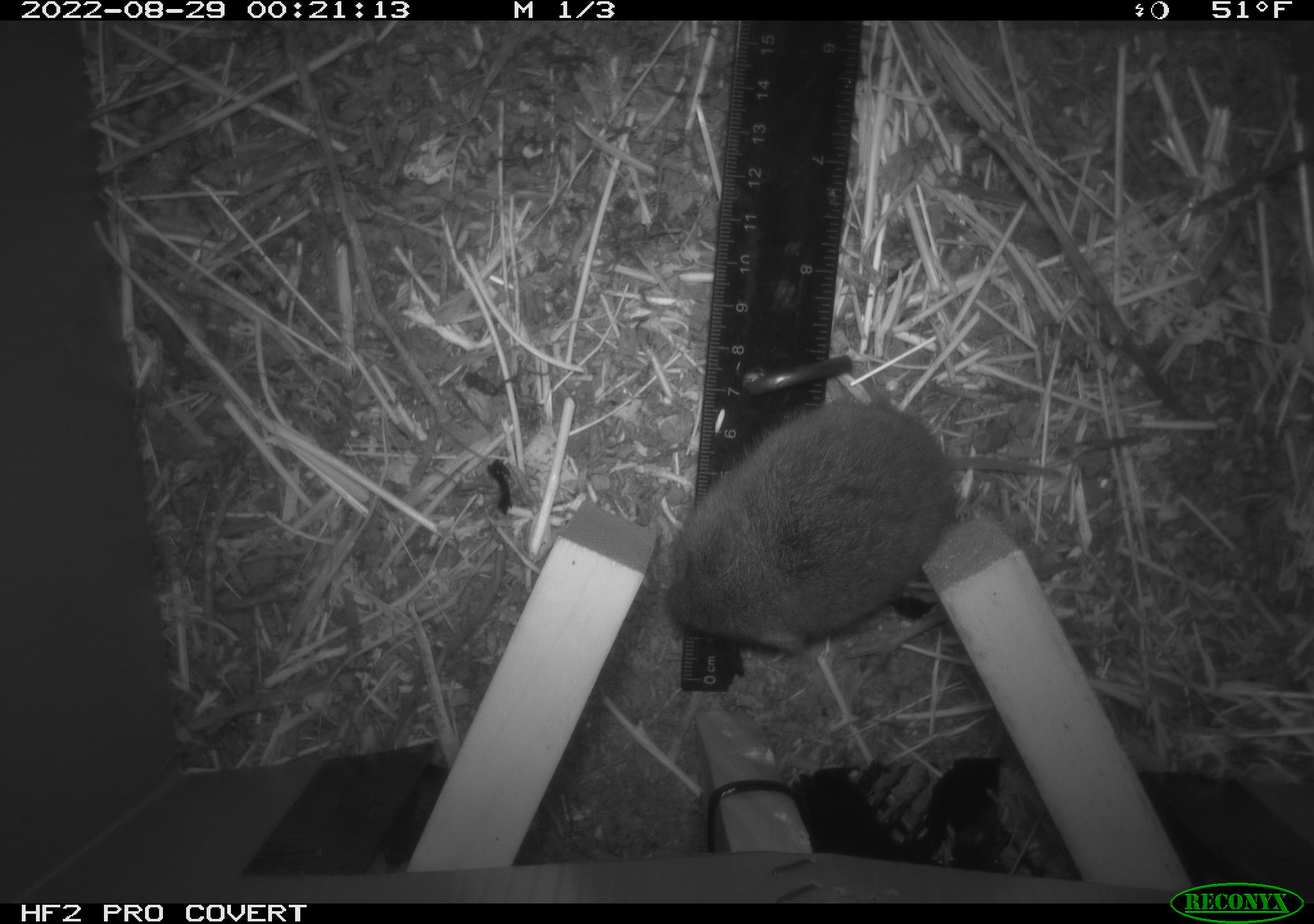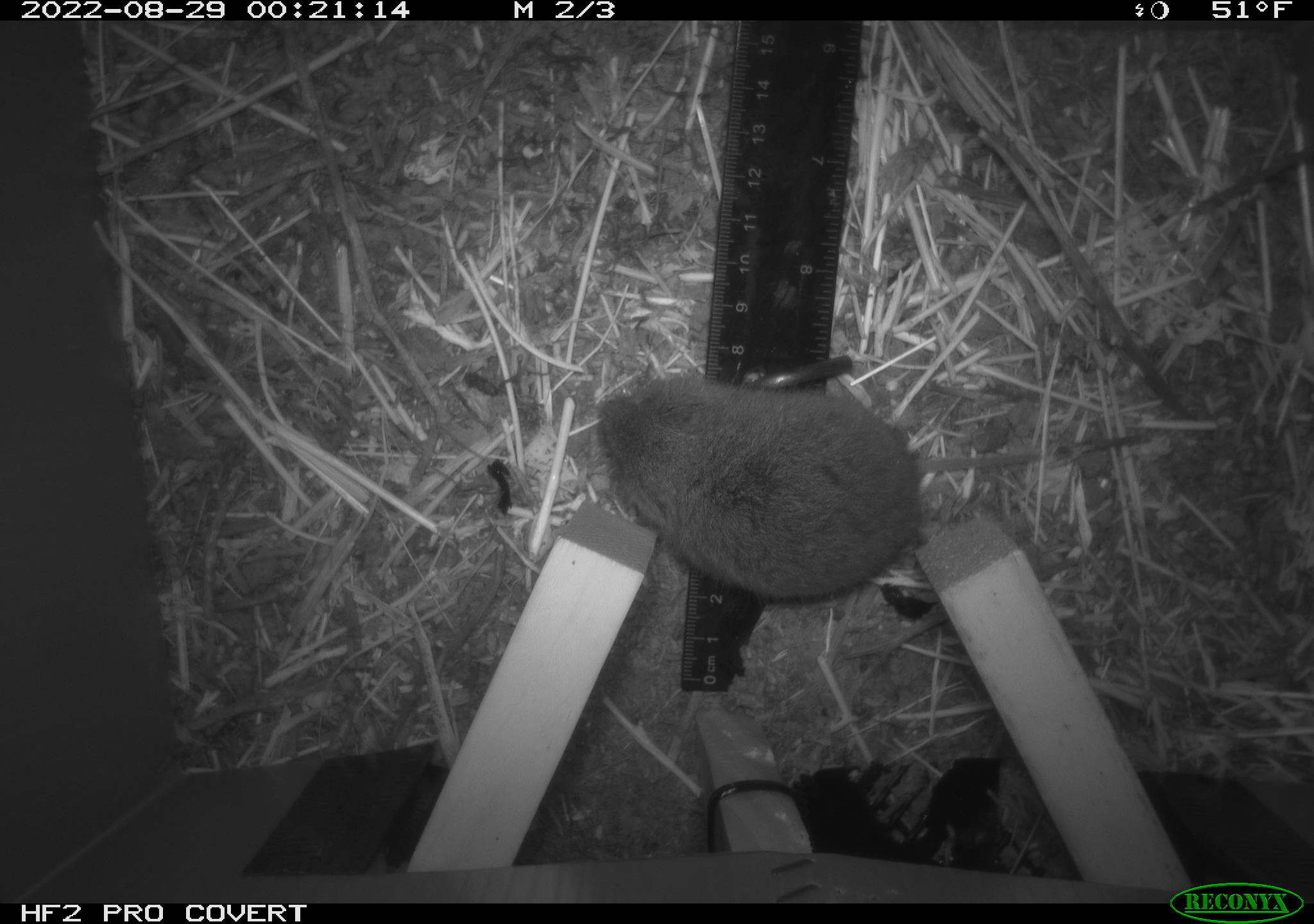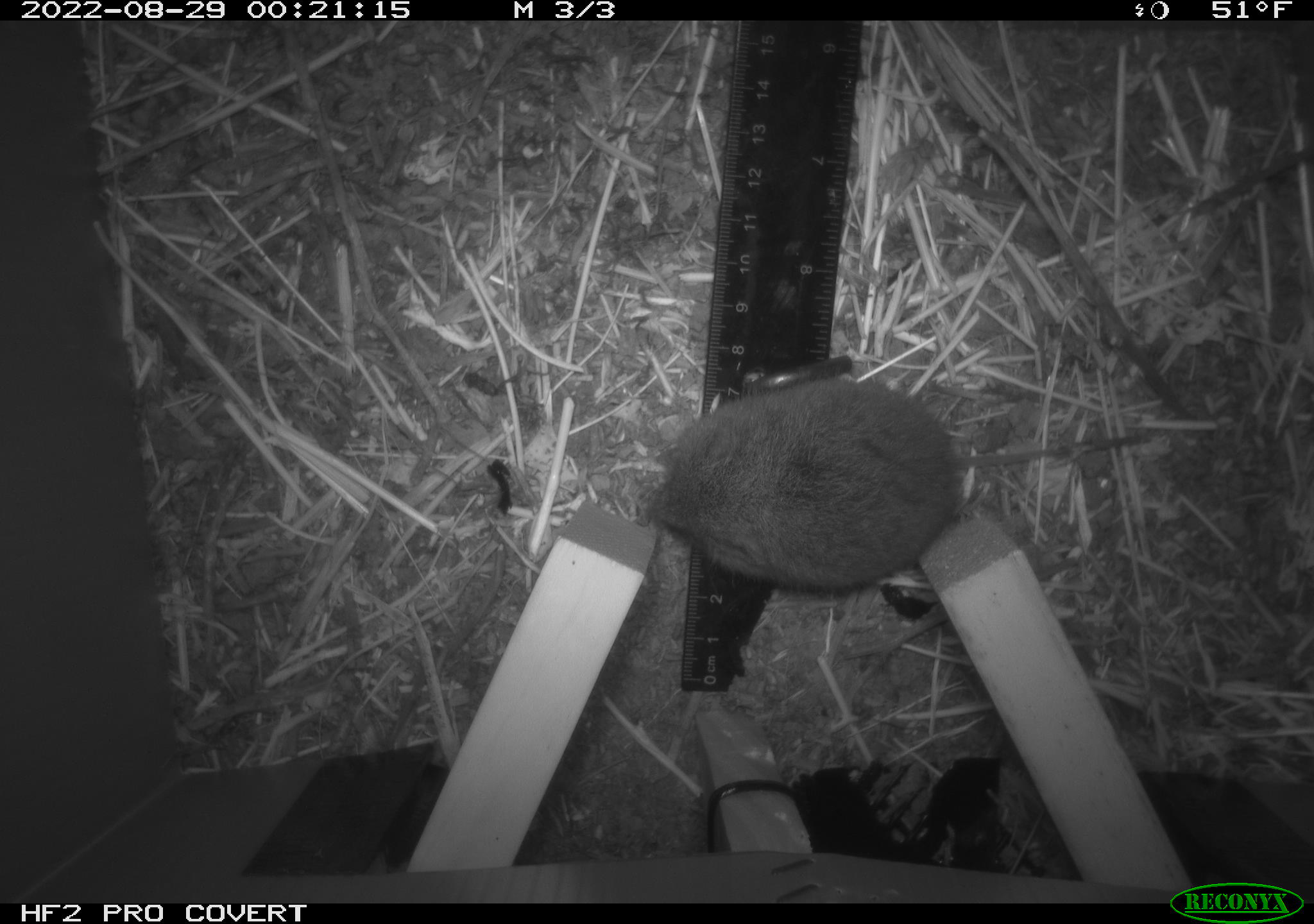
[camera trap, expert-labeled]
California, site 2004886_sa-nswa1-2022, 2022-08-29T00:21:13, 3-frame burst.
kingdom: Animalia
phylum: Chordata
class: Mammalia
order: Rodentia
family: Cricetidae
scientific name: Cricetidae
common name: hamsters, voles, lemmings, and allies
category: cricetidae family